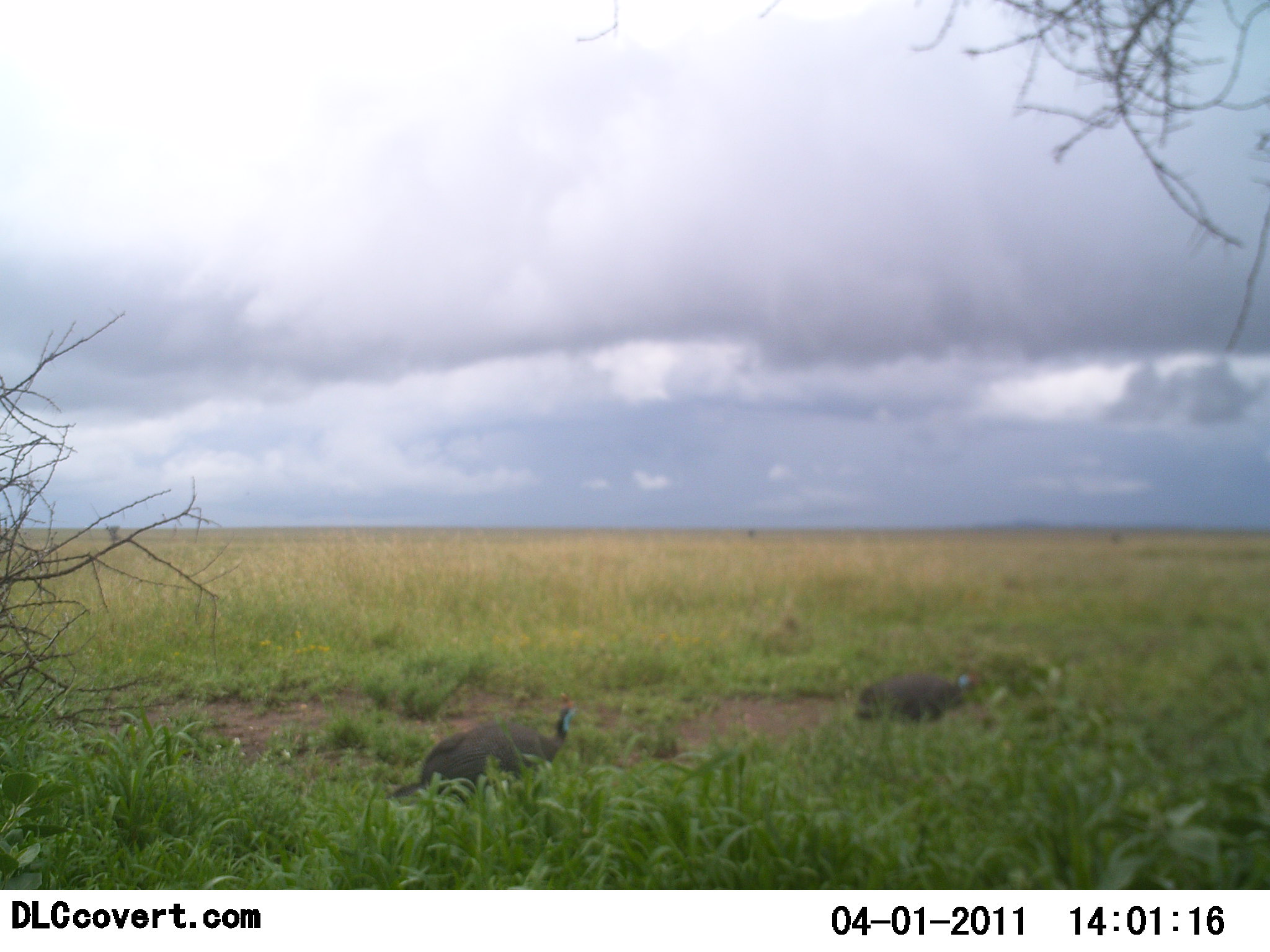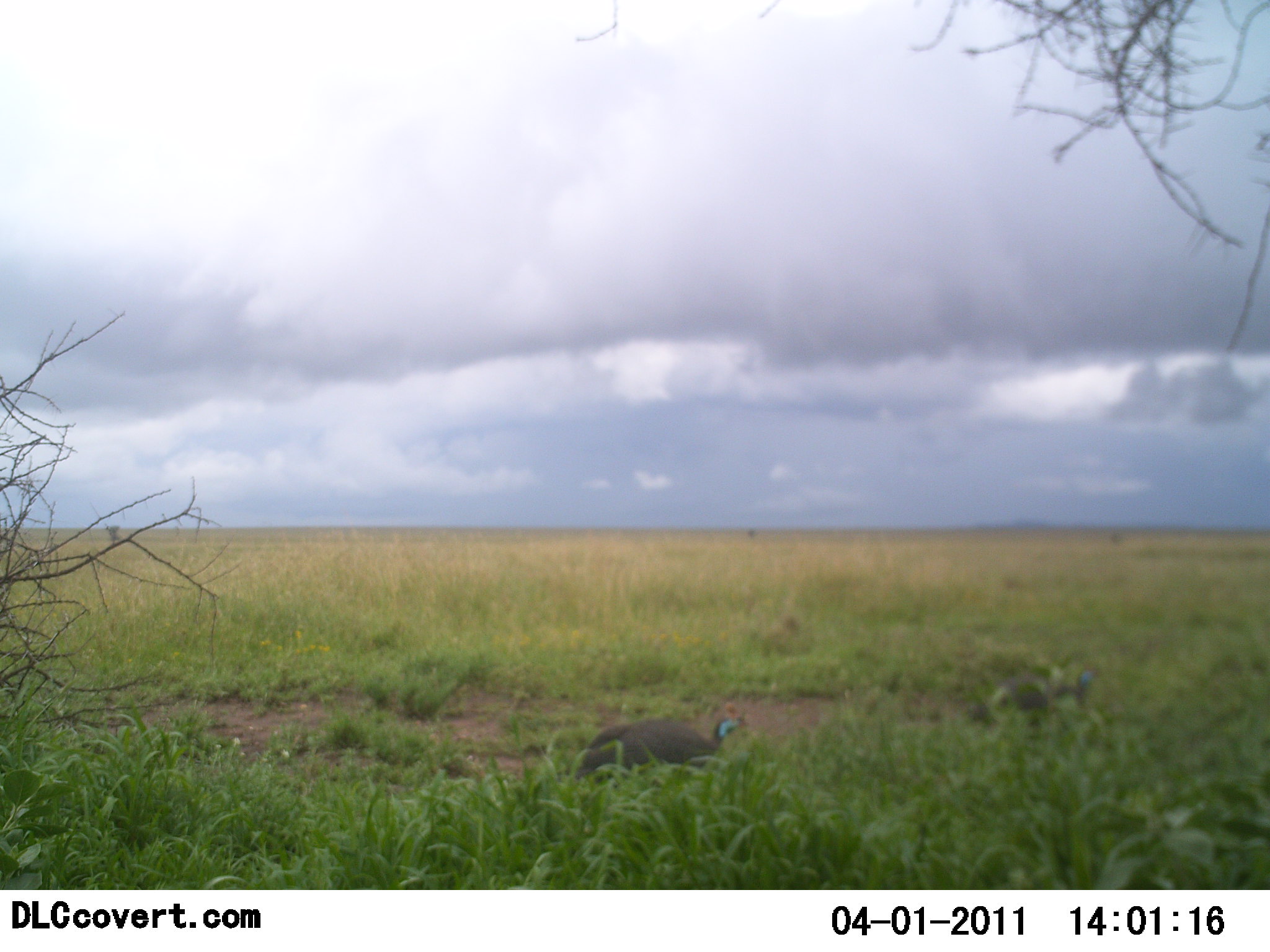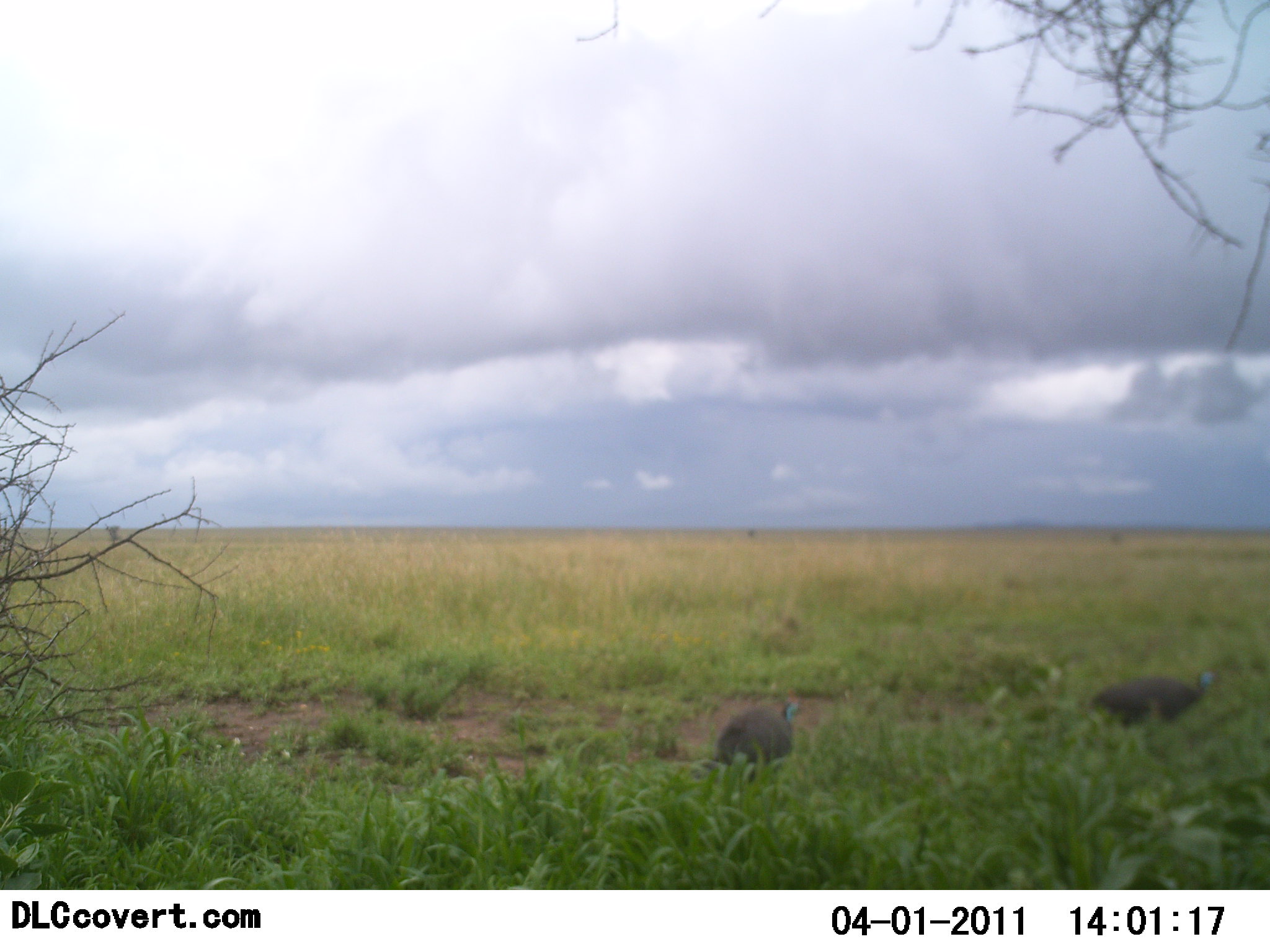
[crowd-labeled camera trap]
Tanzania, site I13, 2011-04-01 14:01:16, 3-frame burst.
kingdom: Animalia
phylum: Chordata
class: Aves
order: Galliformes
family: Numididae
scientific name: Numididae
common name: guinea fowl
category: guineafowl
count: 2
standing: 0%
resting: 0%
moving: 100%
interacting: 0%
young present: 0%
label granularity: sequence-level